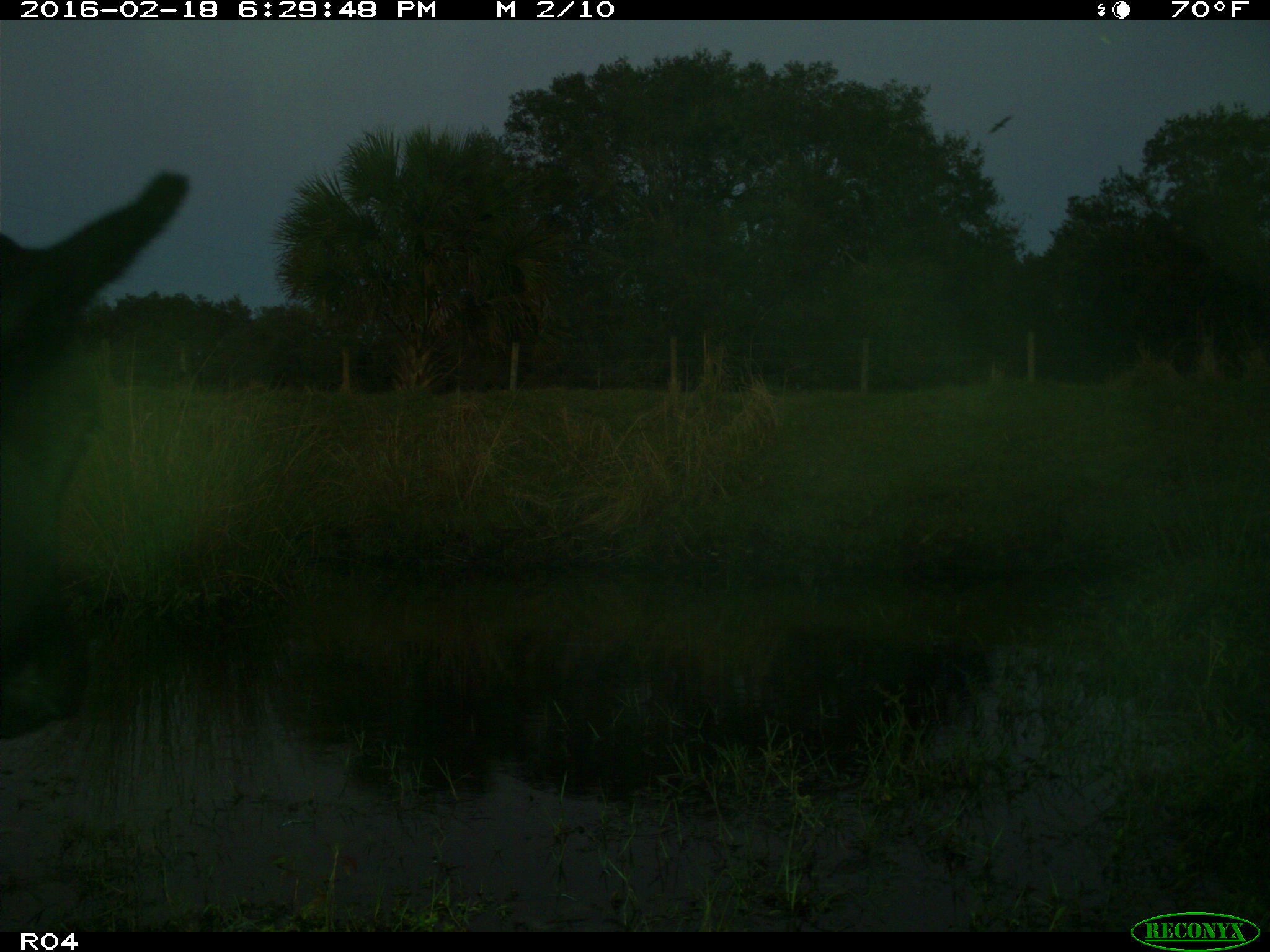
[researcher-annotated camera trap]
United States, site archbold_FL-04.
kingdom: Animalia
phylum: Chordata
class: Mammalia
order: Artiodactyla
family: Bovidae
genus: Bos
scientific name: Bos taurus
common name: domestic cow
Bos taurus (domestic cow).